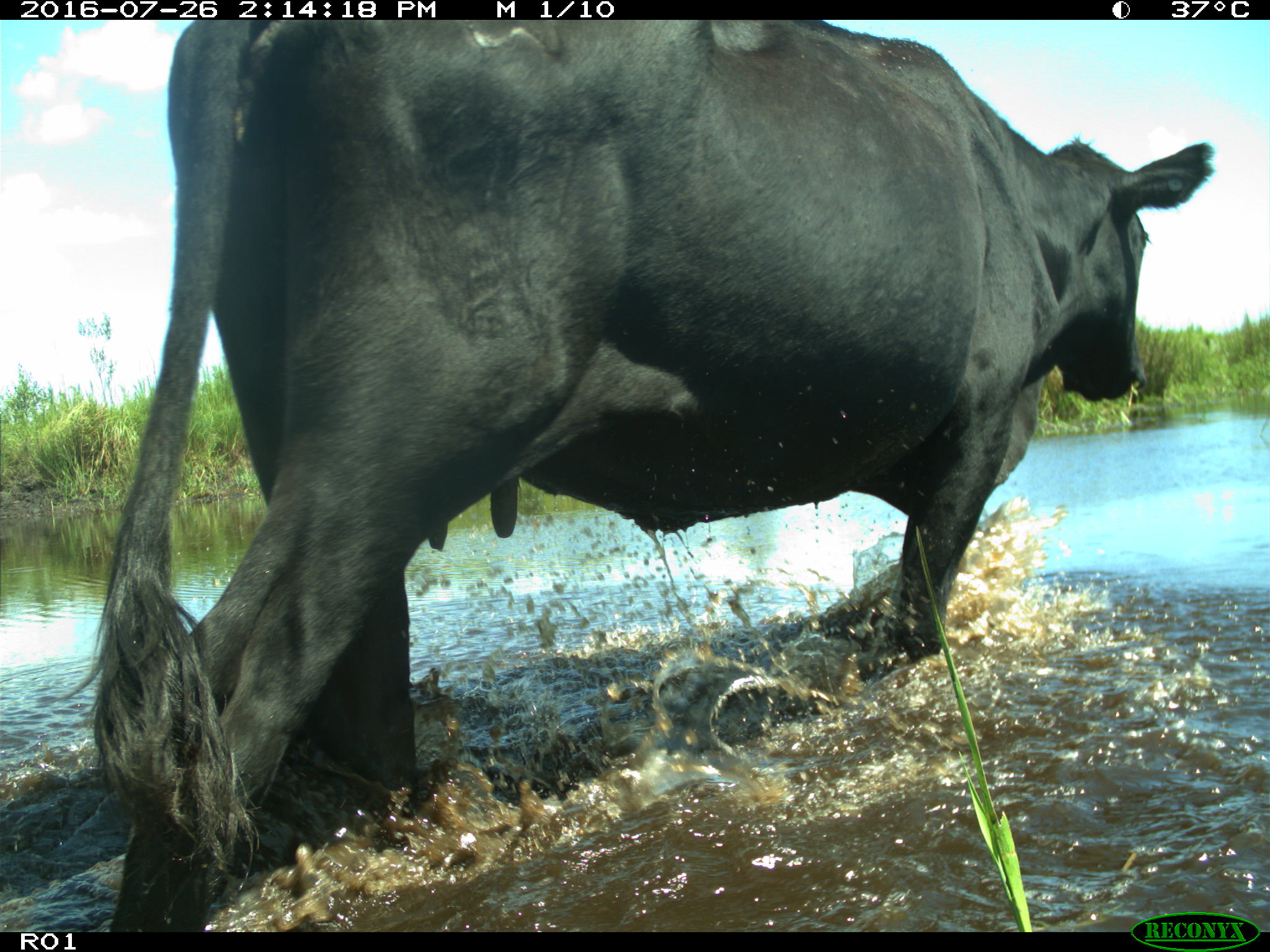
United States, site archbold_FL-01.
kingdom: Animalia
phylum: Chordata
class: Mammalia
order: Artiodactyla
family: Bovidae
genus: Bos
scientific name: Bos taurus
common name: domestic cow